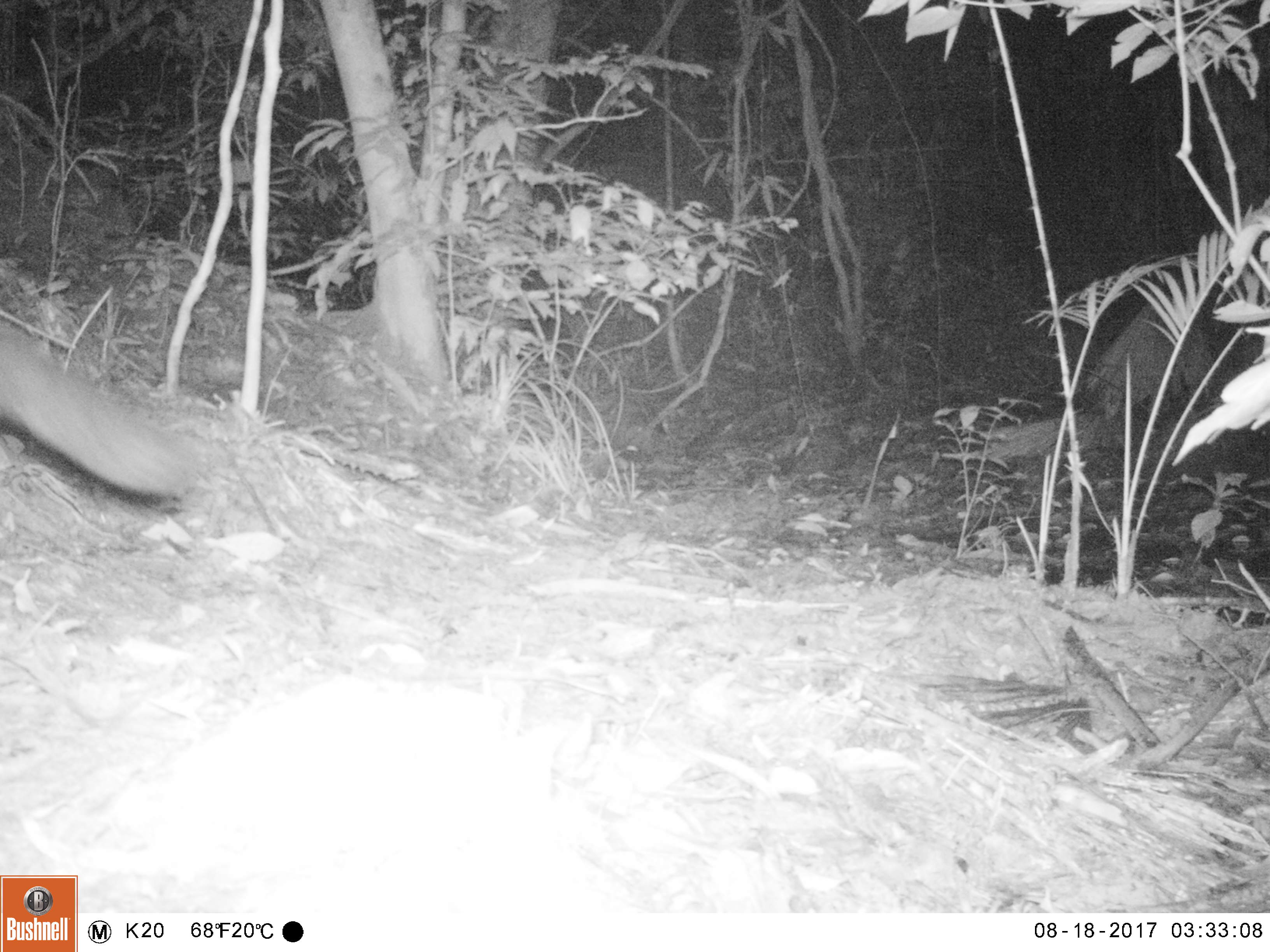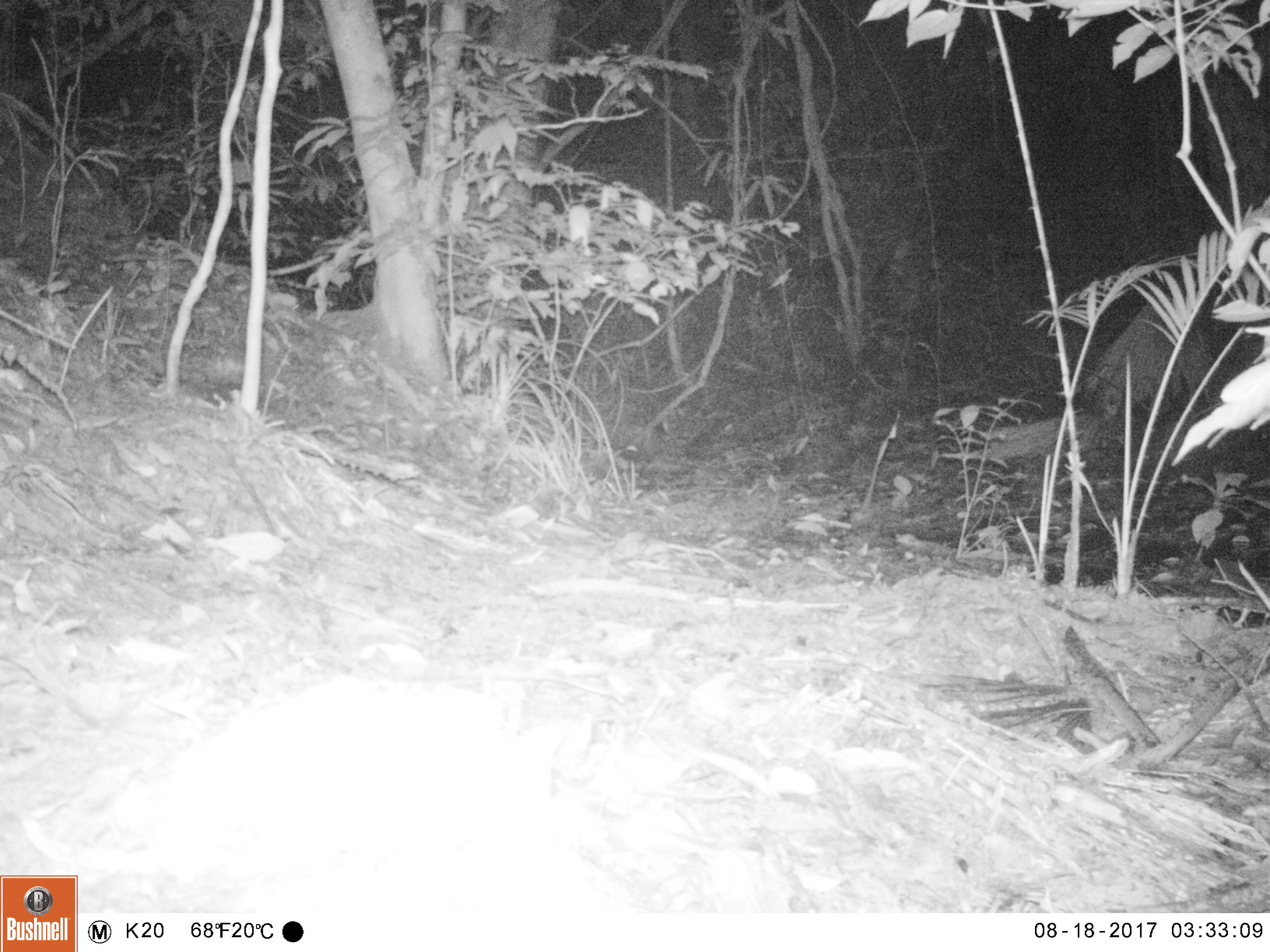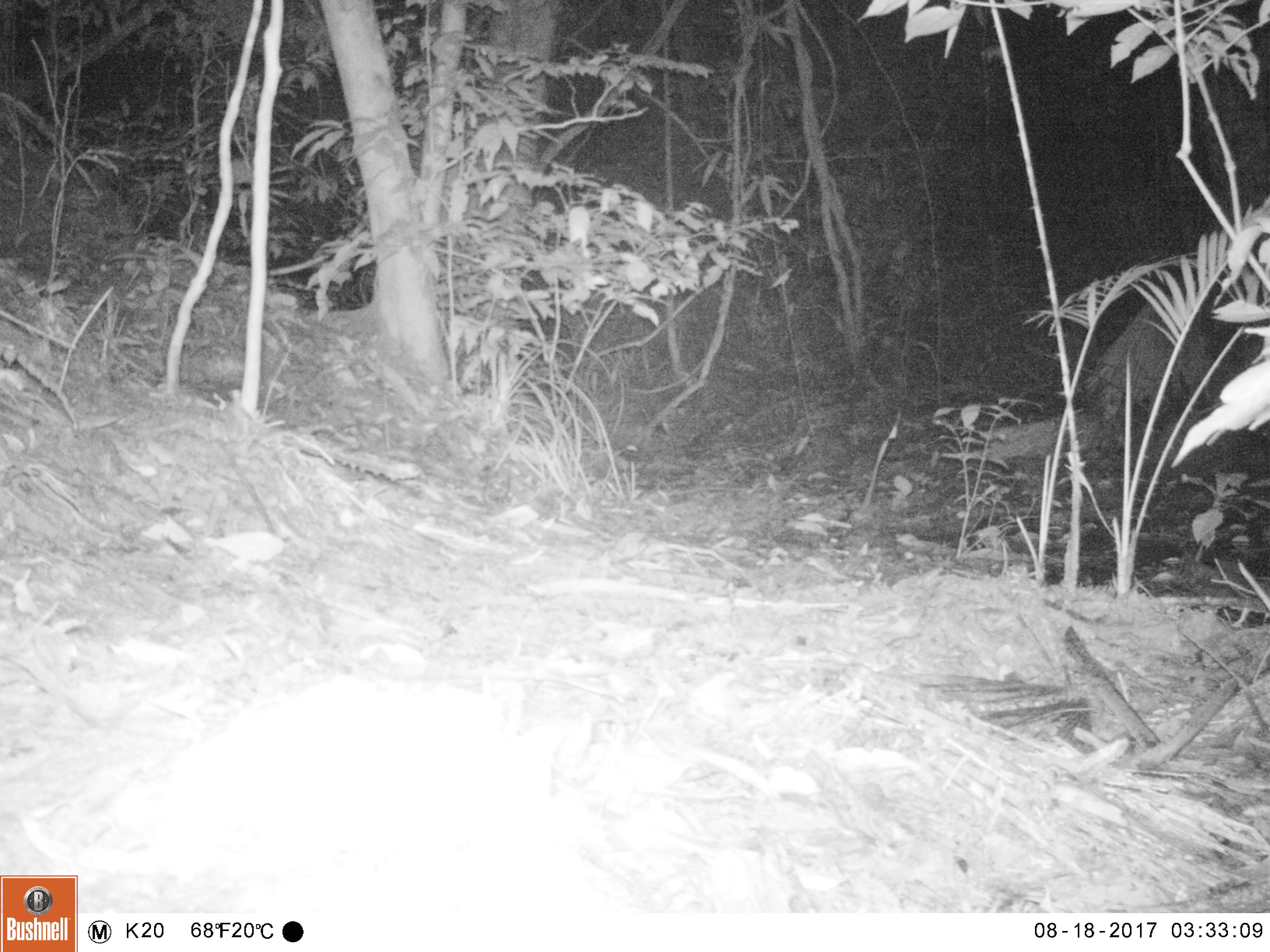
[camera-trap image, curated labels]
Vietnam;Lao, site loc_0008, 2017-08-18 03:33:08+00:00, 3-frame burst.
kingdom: Animalia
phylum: Chordata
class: Mammalia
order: Carnivora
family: Viverridae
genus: Paradoxurus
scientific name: Paradoxurus hermaphroditus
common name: common palm civet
Common palm civet (Paradoxurus hermaphroditus). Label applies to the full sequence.